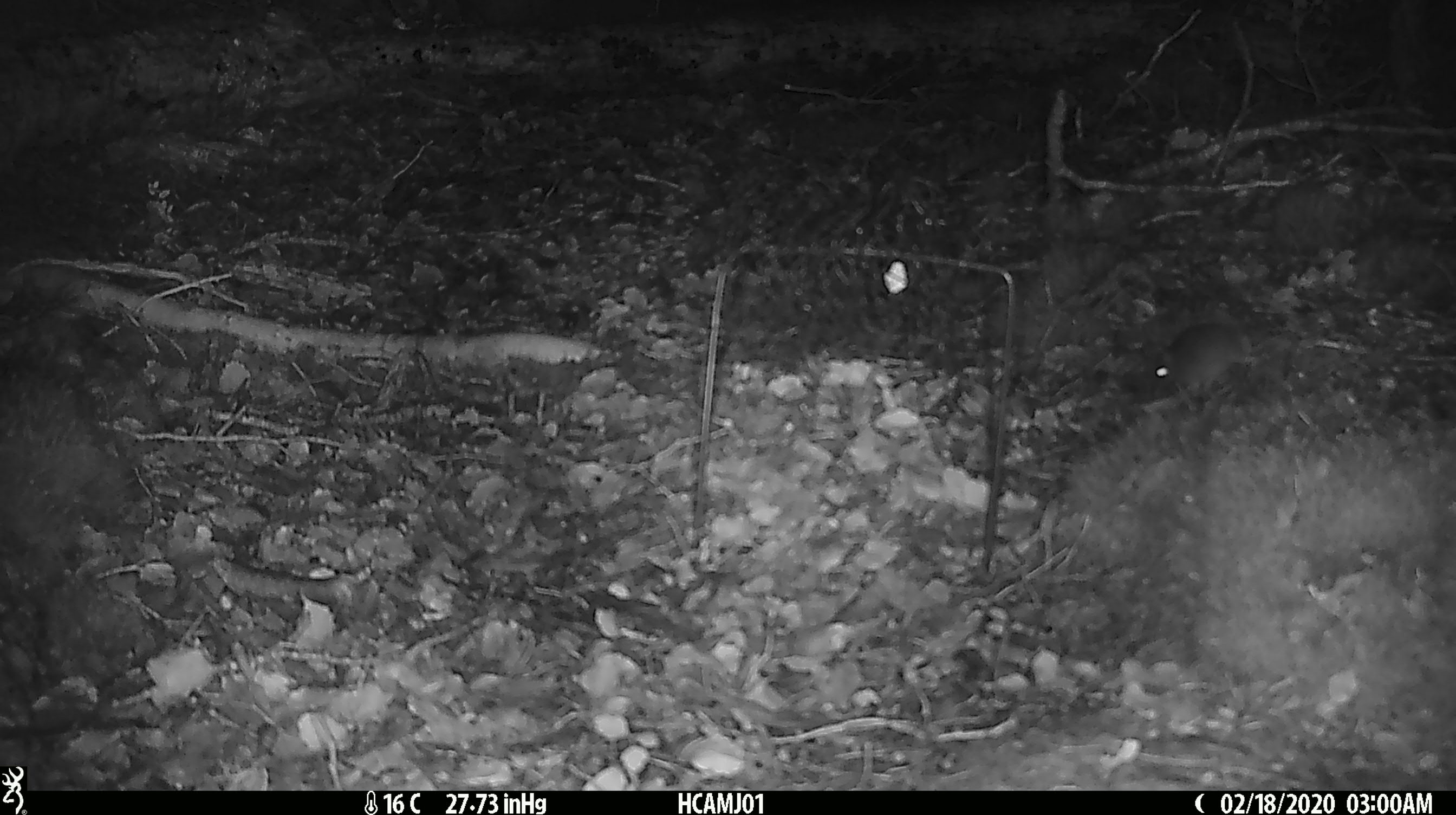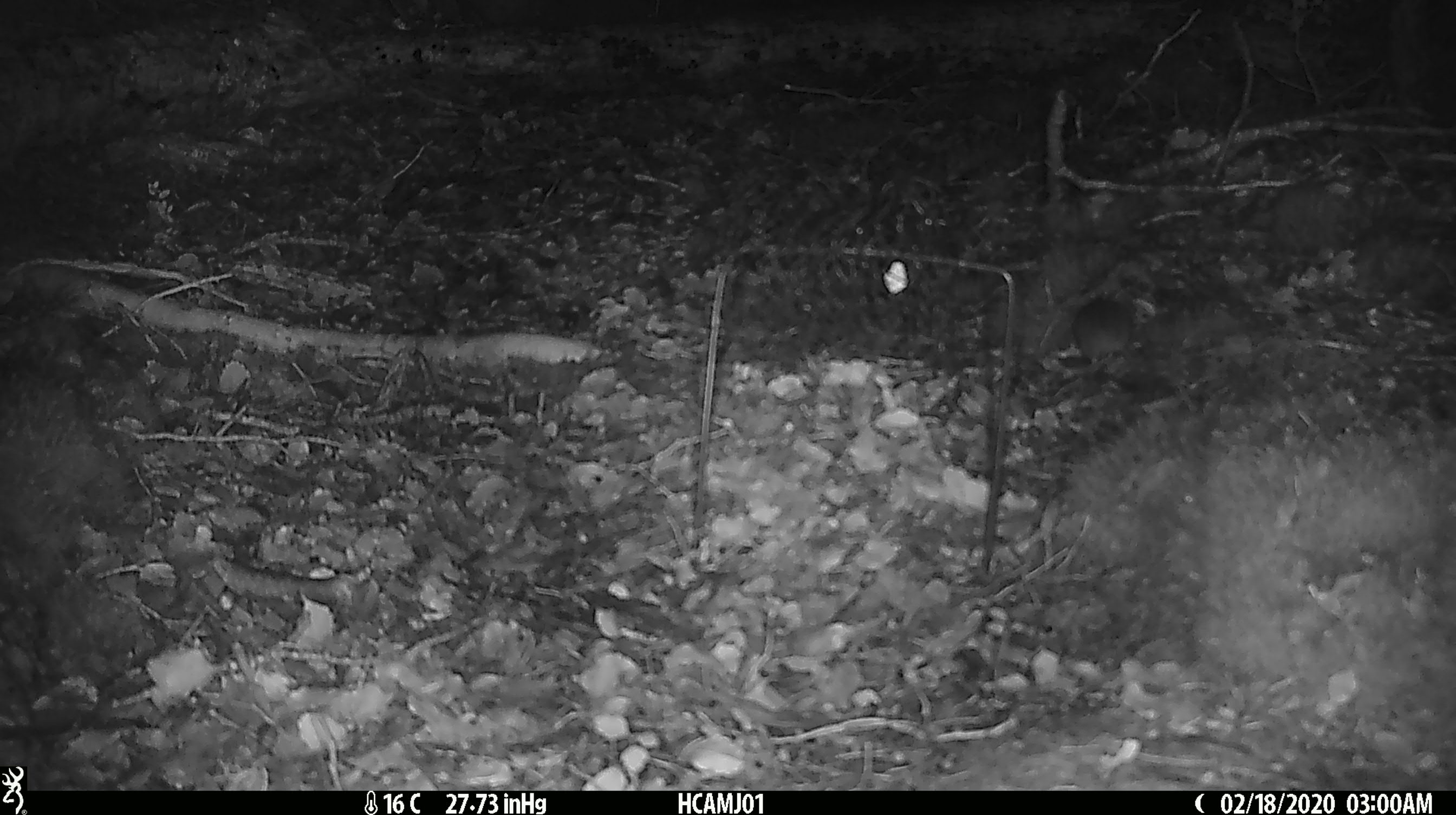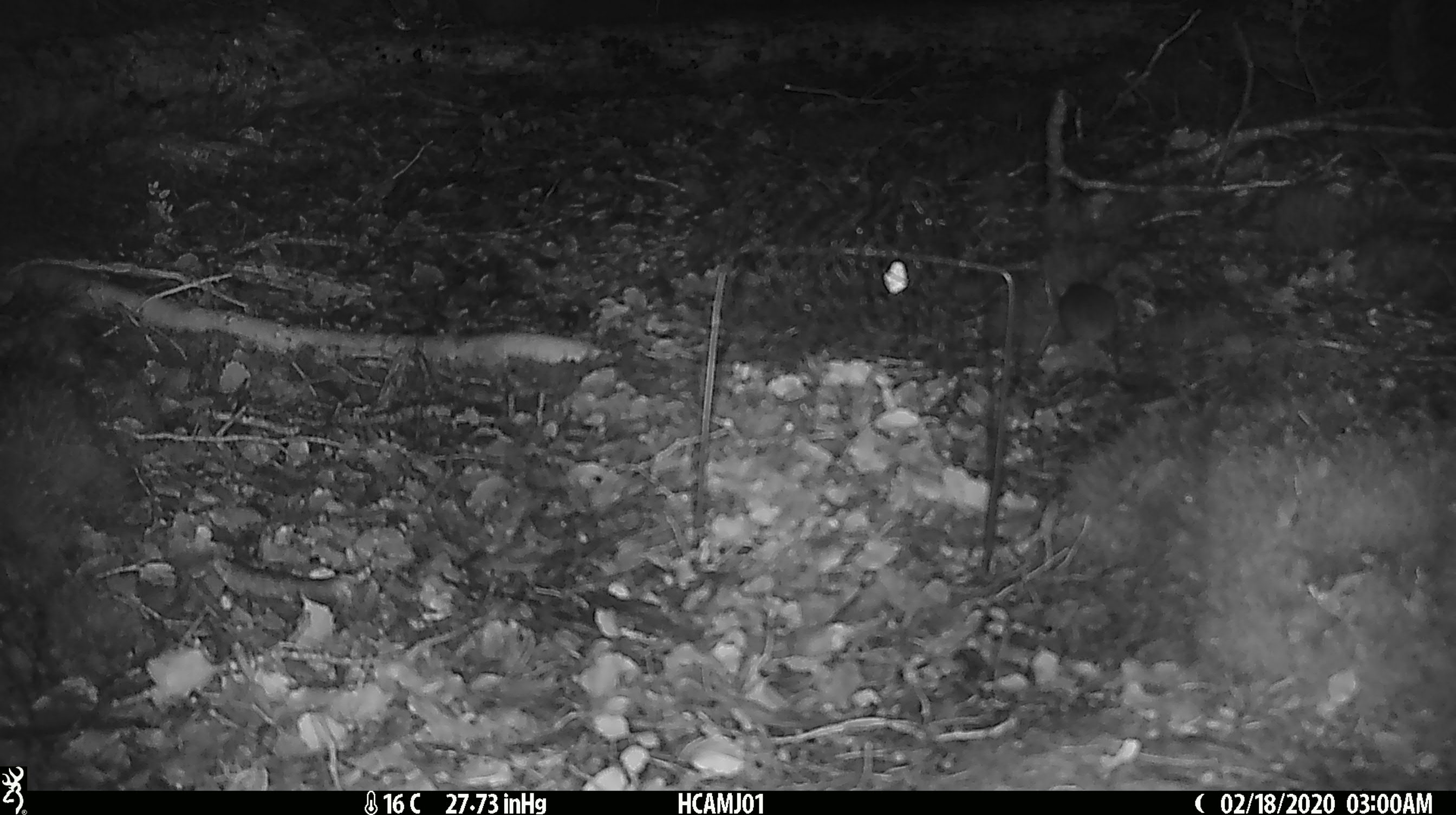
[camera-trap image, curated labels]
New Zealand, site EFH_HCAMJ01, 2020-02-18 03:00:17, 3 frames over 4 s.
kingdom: Animalia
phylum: Chordata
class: Mammalia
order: Rodentia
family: Muridae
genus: Mus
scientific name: Mus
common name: mouse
Mouse (Mus).